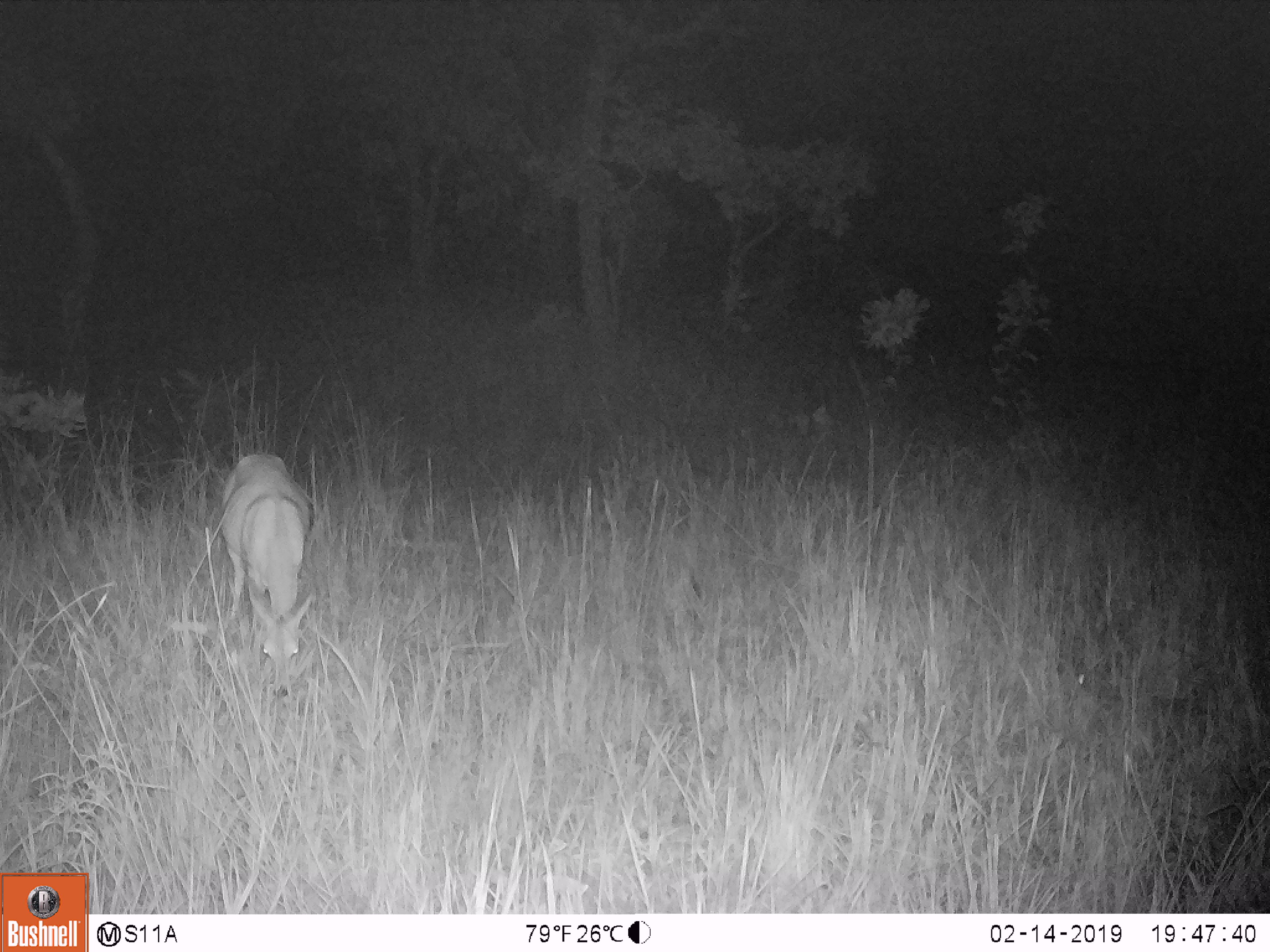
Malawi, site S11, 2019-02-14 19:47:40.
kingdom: Animalia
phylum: Chordata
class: Mammalia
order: Artiodactyla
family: Bovidae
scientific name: Antilopinae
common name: small antelope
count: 1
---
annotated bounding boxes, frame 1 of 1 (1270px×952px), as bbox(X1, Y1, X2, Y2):
small antelope: bbox(204, 443, 332, 706)